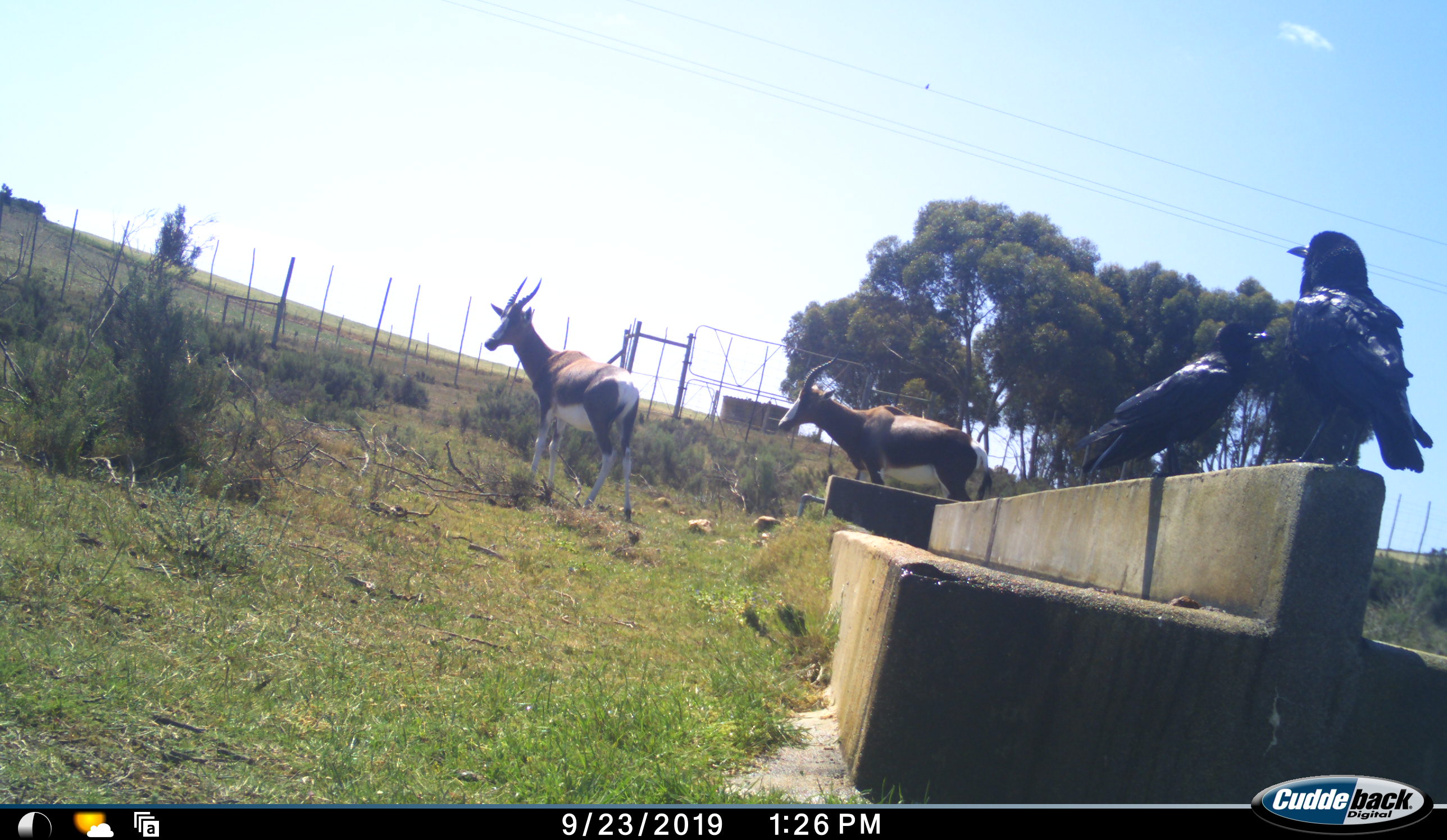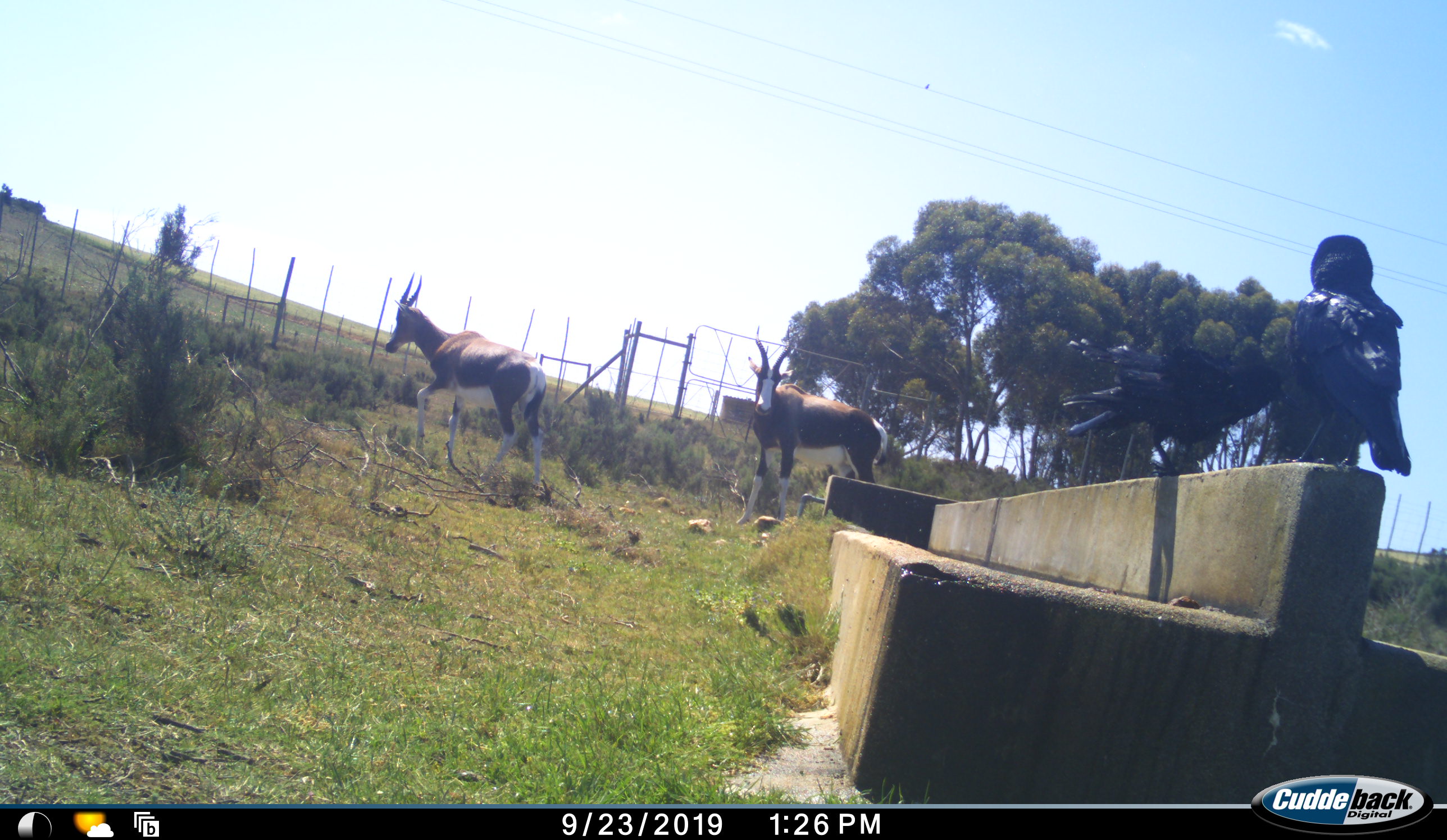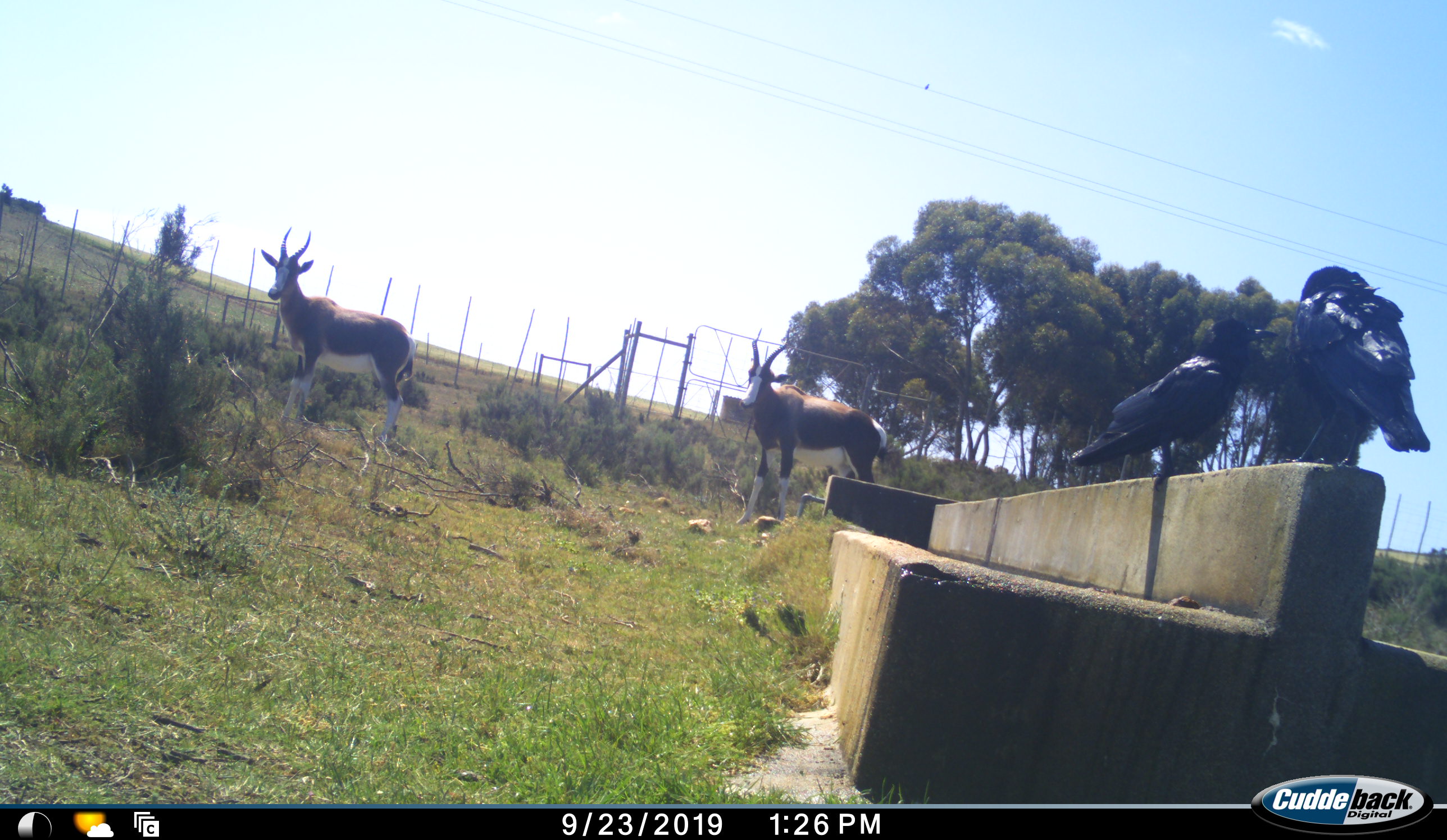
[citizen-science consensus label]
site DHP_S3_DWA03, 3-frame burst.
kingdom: Animalia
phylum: Chordata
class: Aves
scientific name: Aves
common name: bird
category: birdother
Birdother (bird) (Aves), count 2. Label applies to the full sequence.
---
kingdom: Animalia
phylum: Chordata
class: Mammalia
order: Artiodactyla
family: Bovidae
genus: Damaliscus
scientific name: Damaliscus pygargus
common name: bontebok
Bontebok (Damaliscus pygargus), count 2. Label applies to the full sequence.